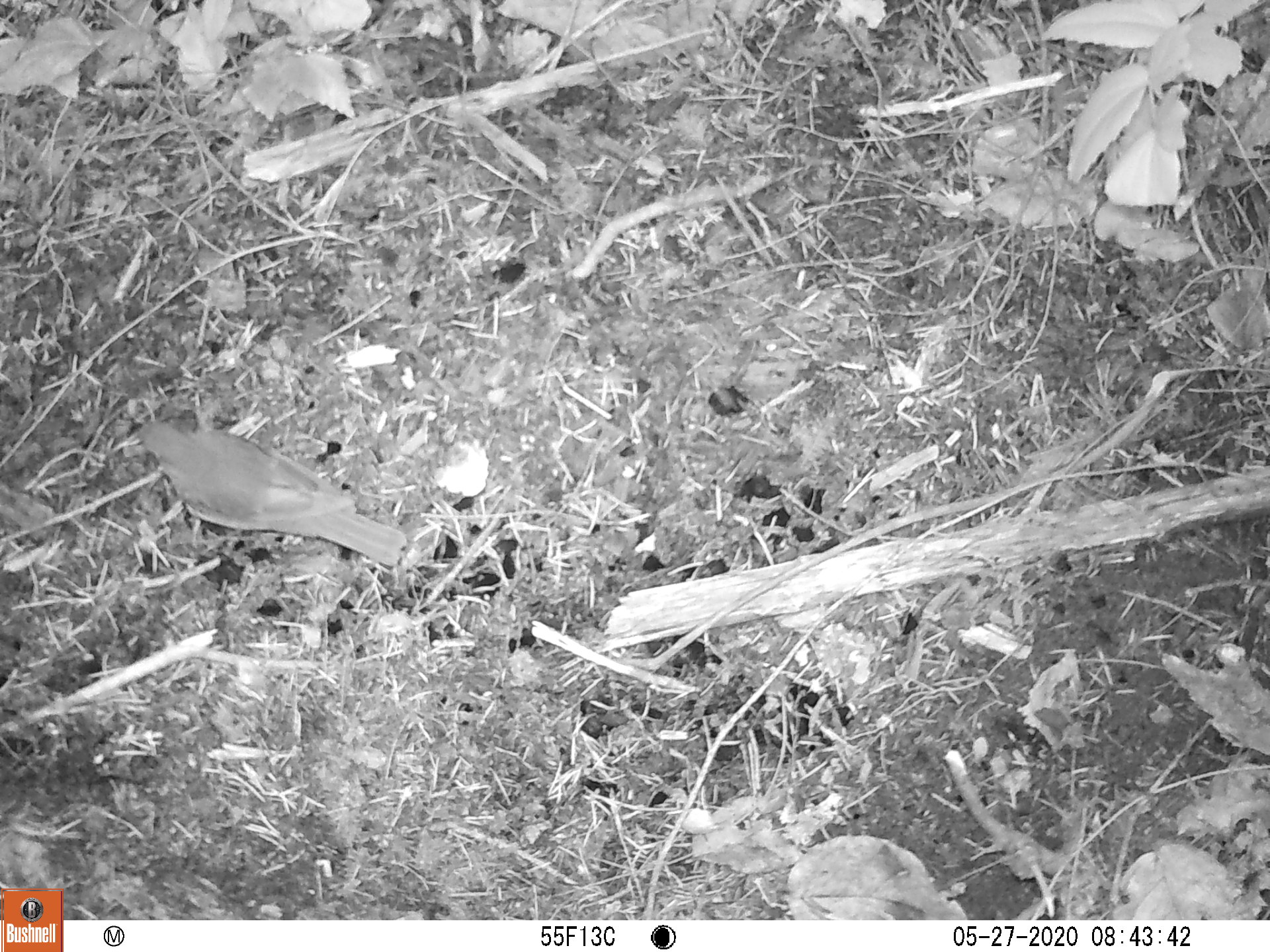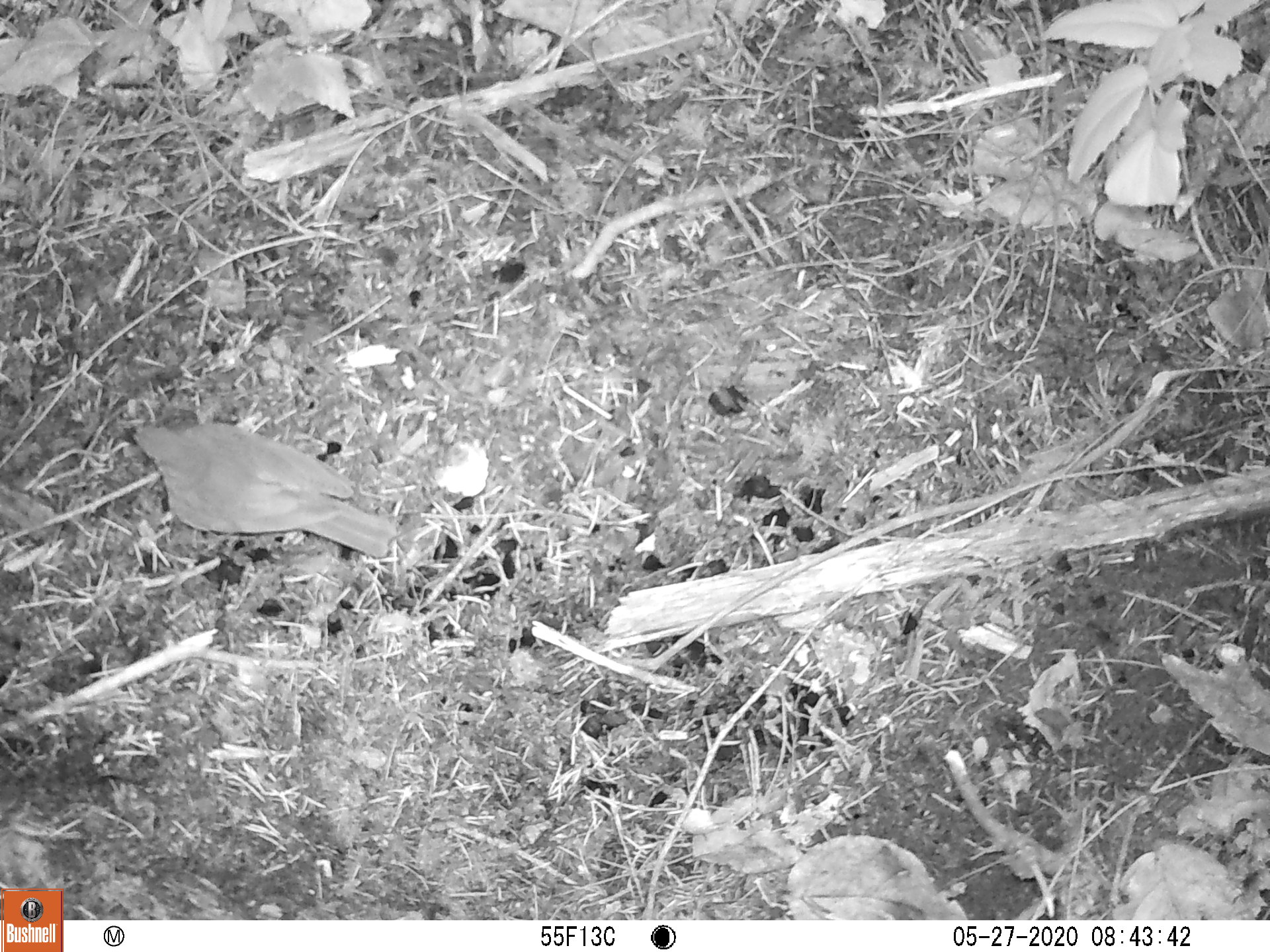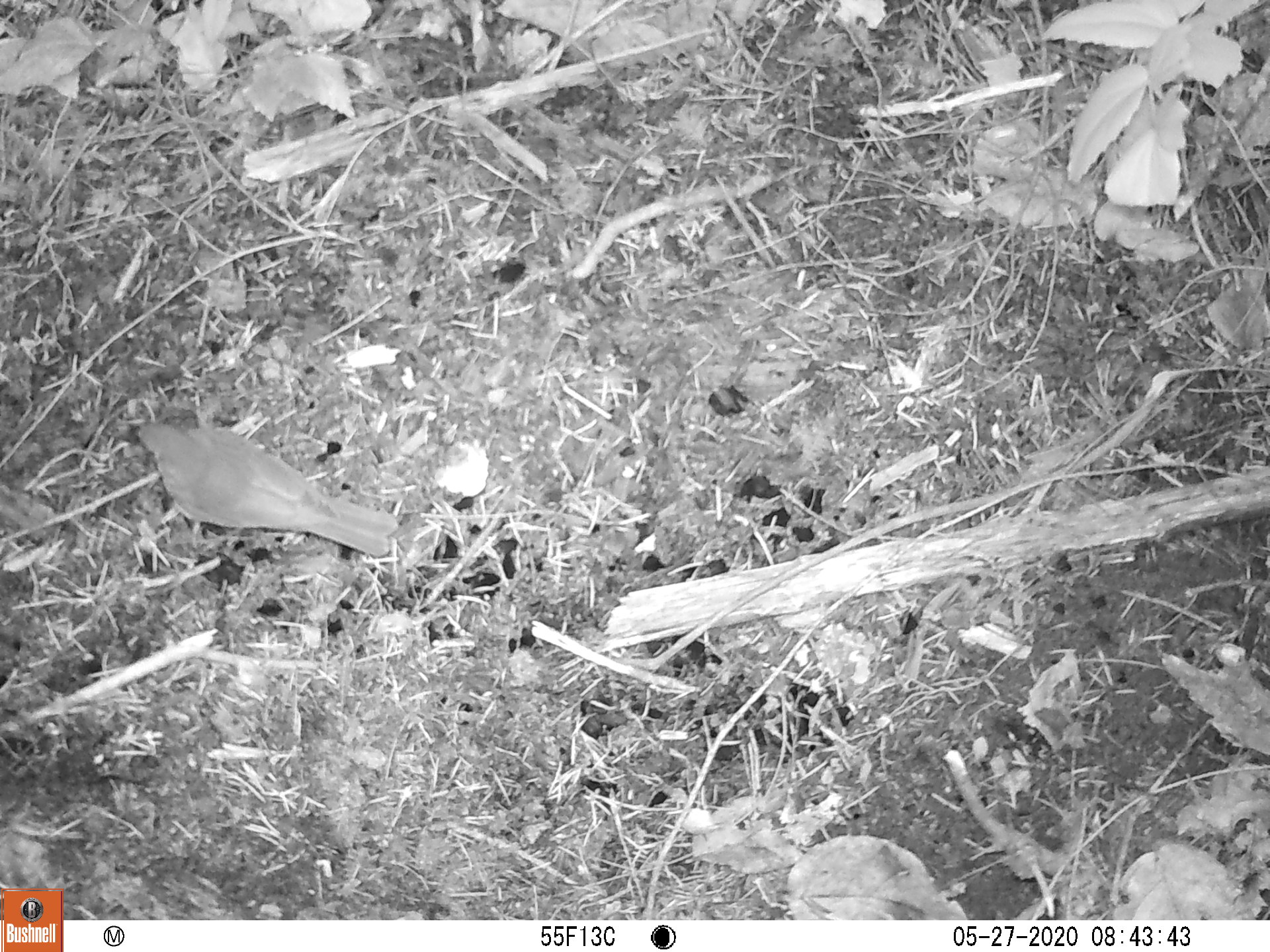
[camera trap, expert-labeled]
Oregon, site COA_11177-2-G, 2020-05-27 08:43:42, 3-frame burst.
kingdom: Animalia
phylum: Chordata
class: Aves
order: Passeriformes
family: Turdidae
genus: Catharus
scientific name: Catharus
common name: brown thrushes and nightingale-thrushes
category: catharus species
Catharus species (brown thrushes and nightingale-thrushes) (Catharus).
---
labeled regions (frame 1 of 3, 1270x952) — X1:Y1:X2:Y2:
catharus species: 123:413:418:584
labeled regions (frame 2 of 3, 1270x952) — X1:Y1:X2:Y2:
catharus species: 116:411:423:574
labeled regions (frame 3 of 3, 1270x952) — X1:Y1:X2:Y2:
catharus species: 120:413:414:577